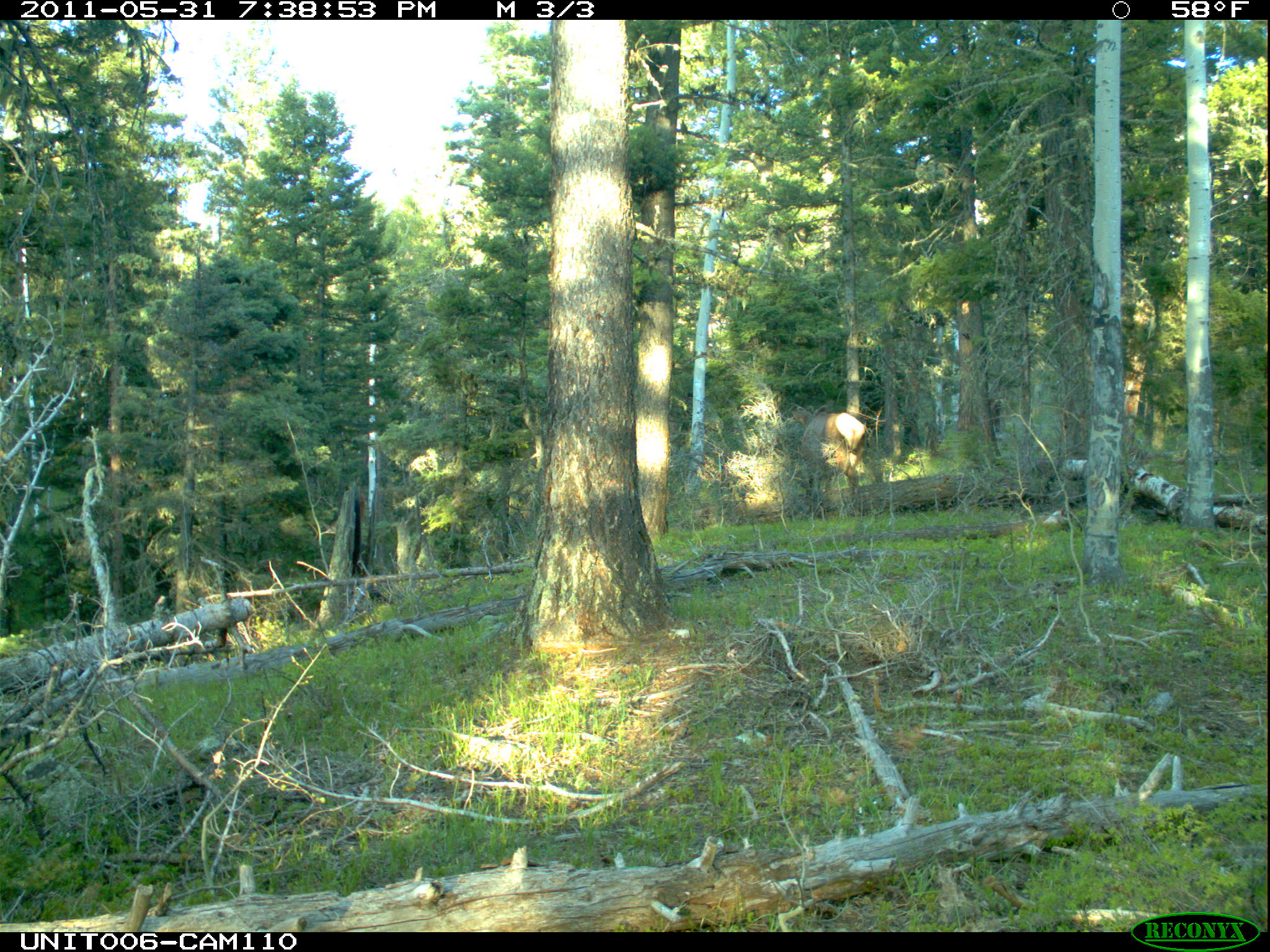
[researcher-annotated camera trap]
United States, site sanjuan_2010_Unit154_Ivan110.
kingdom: Animalia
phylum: Chordata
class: Mammalia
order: Artiodactyla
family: Cervidae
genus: Cervus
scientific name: Cervus elaphus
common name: red deer